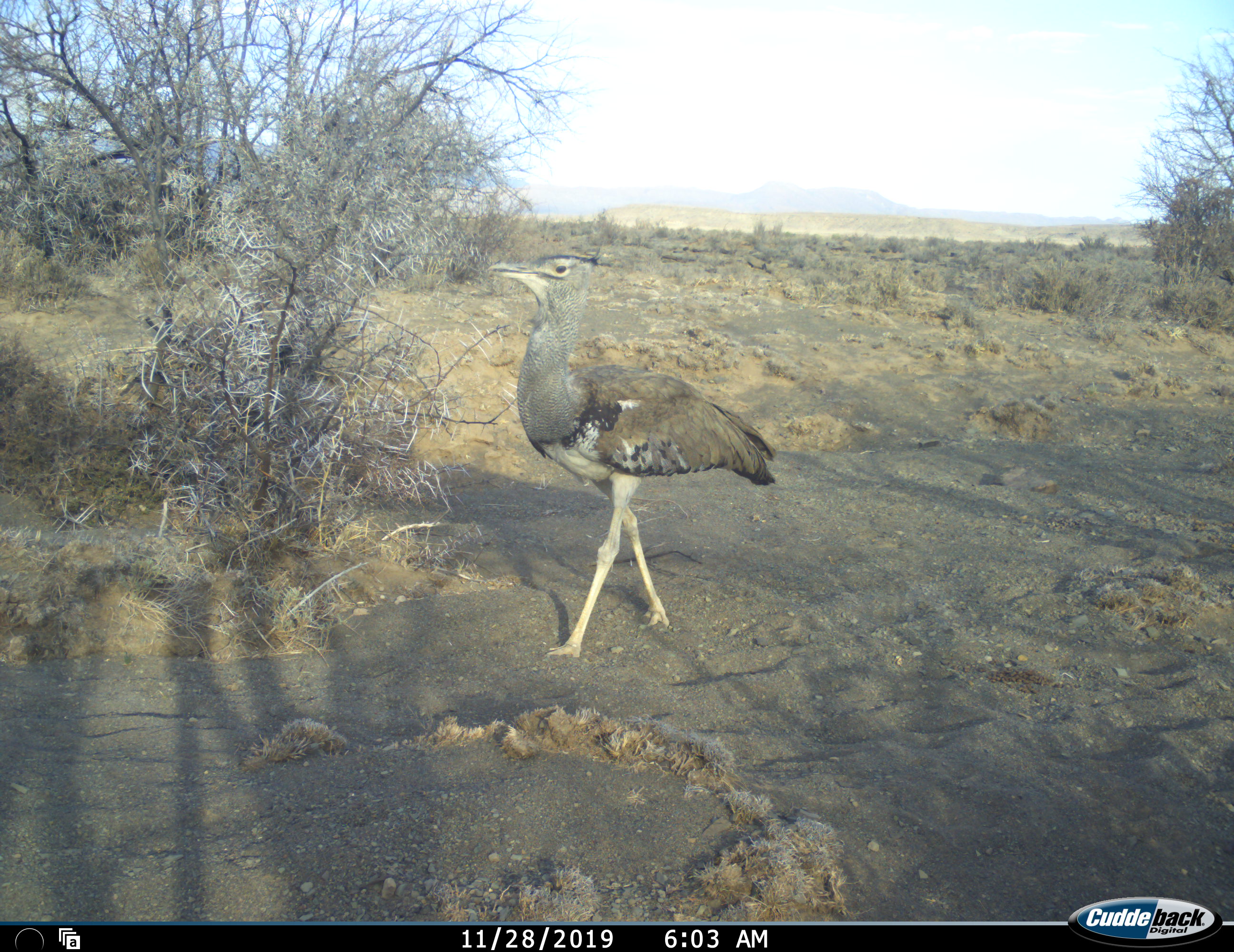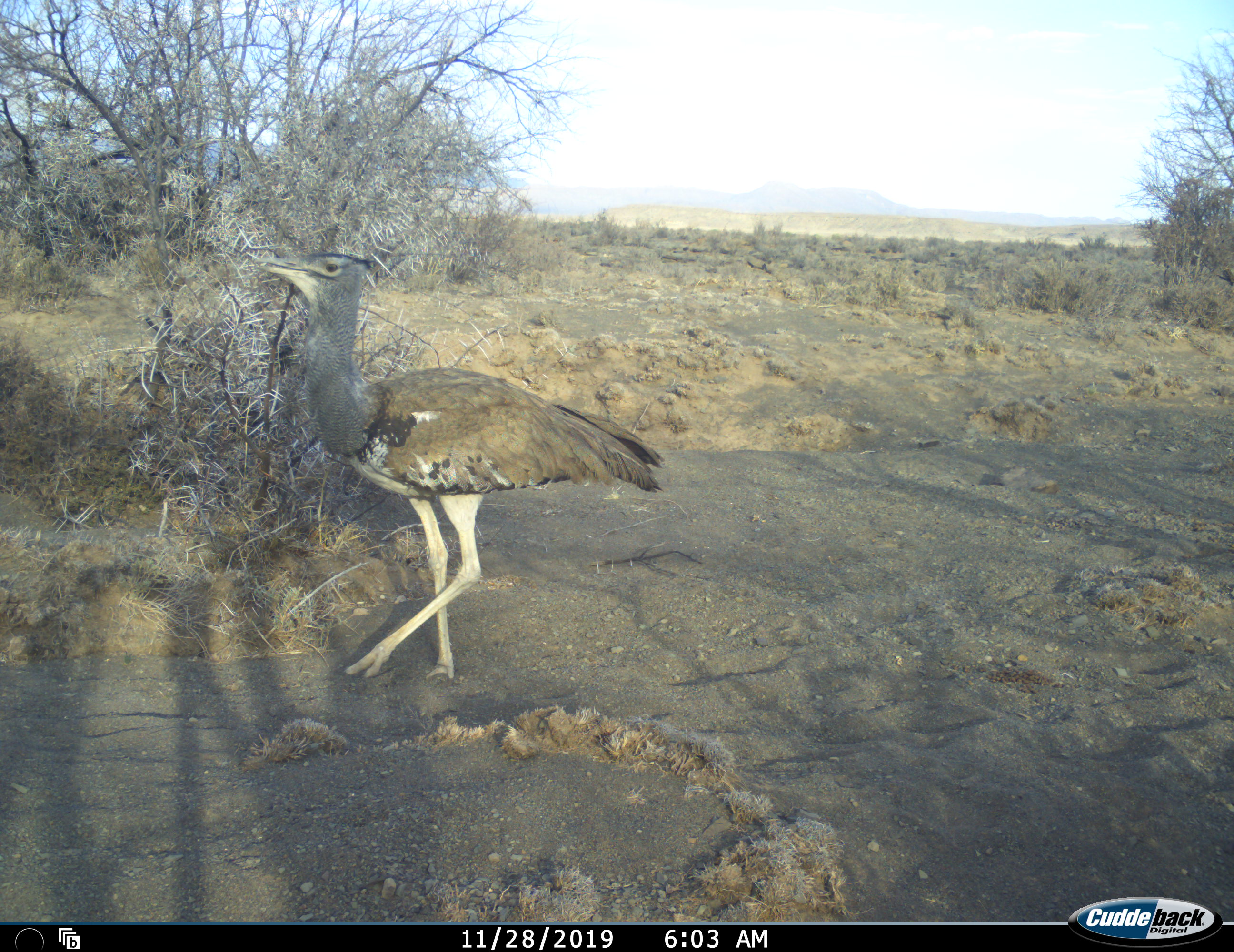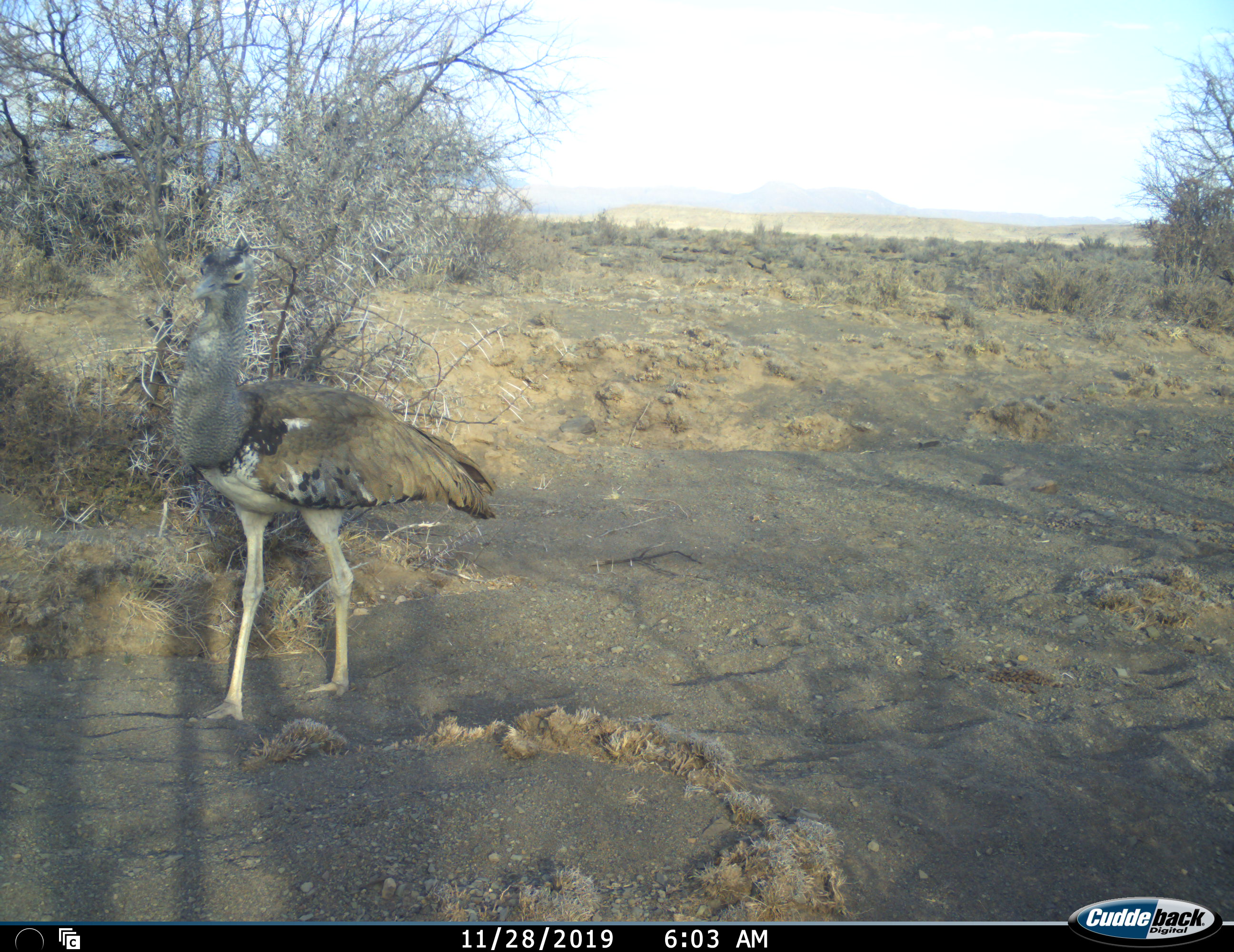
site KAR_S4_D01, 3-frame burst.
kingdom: Animalia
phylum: Chordata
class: Aves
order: Otidiformes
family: Otididae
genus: Ardeotis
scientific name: Ardeotis kori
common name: kori bustard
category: bustardkori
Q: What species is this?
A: Bustardkori (kori bustard) (Ardeotis kori).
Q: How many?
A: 1.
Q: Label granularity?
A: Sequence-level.